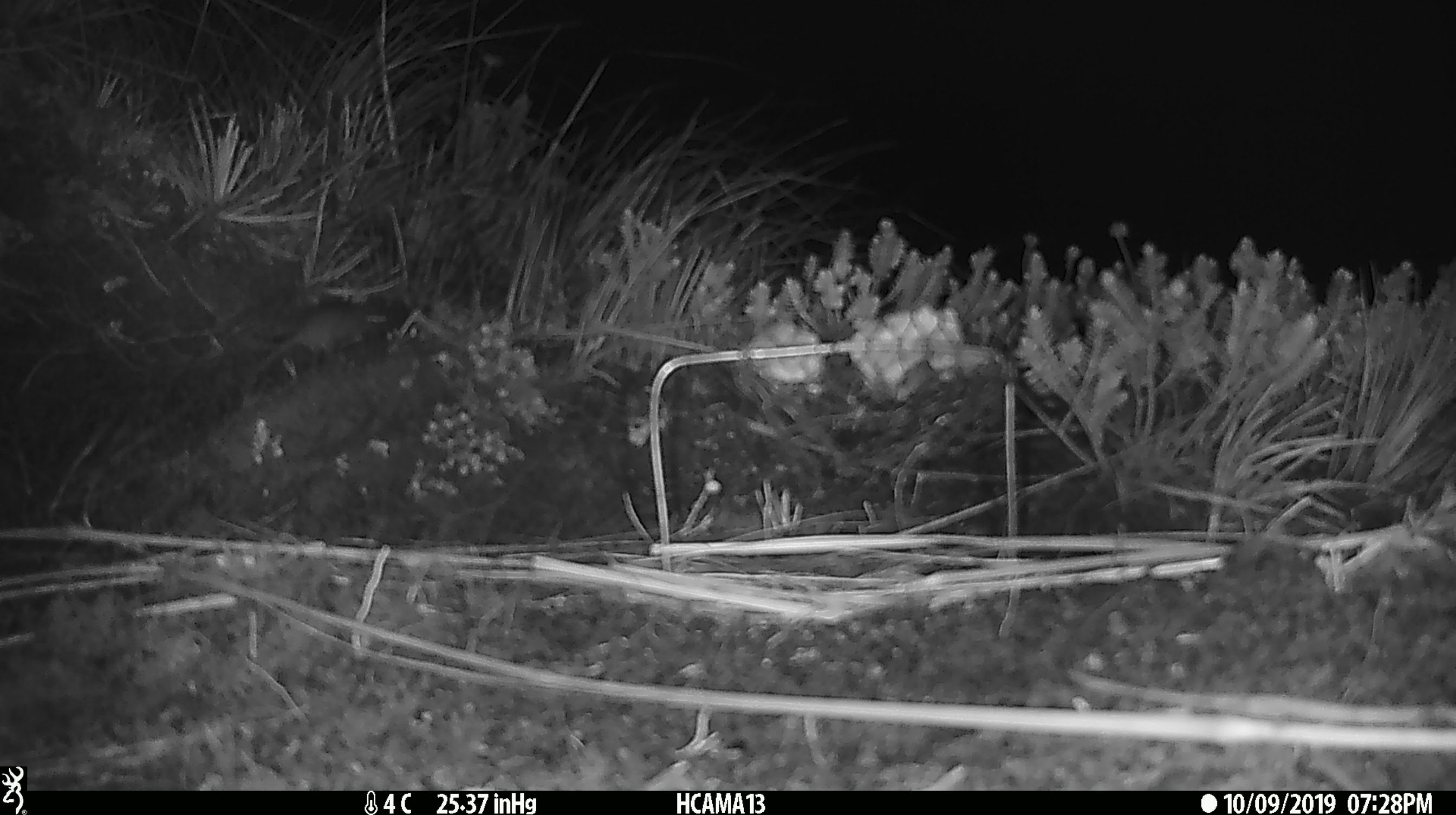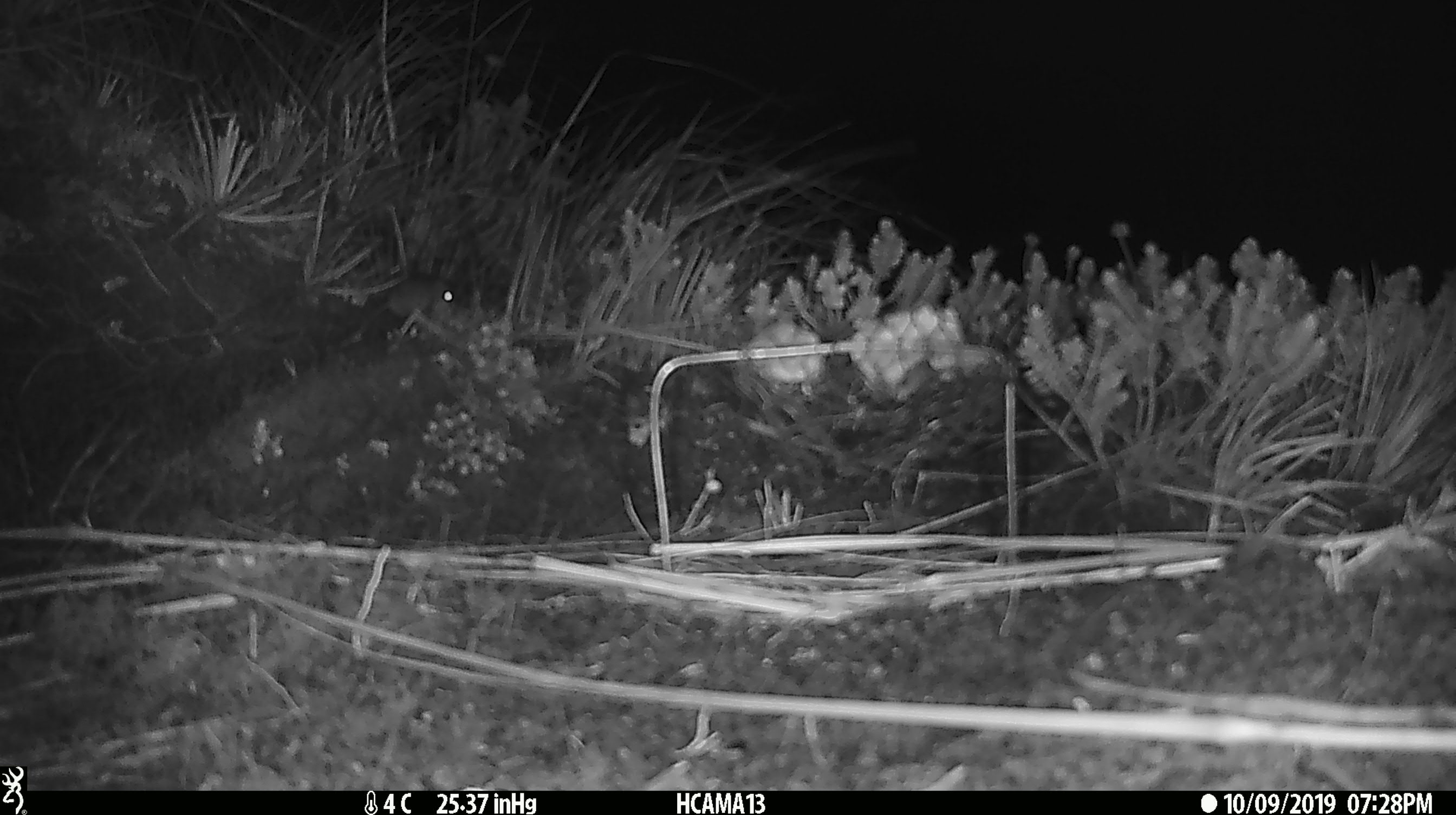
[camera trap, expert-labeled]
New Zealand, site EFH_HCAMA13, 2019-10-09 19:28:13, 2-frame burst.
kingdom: Animalia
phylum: Chordata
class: Mammalia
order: Rodentia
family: Muridae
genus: Mus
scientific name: Mus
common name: mouse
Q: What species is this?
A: Mouse (Mus).